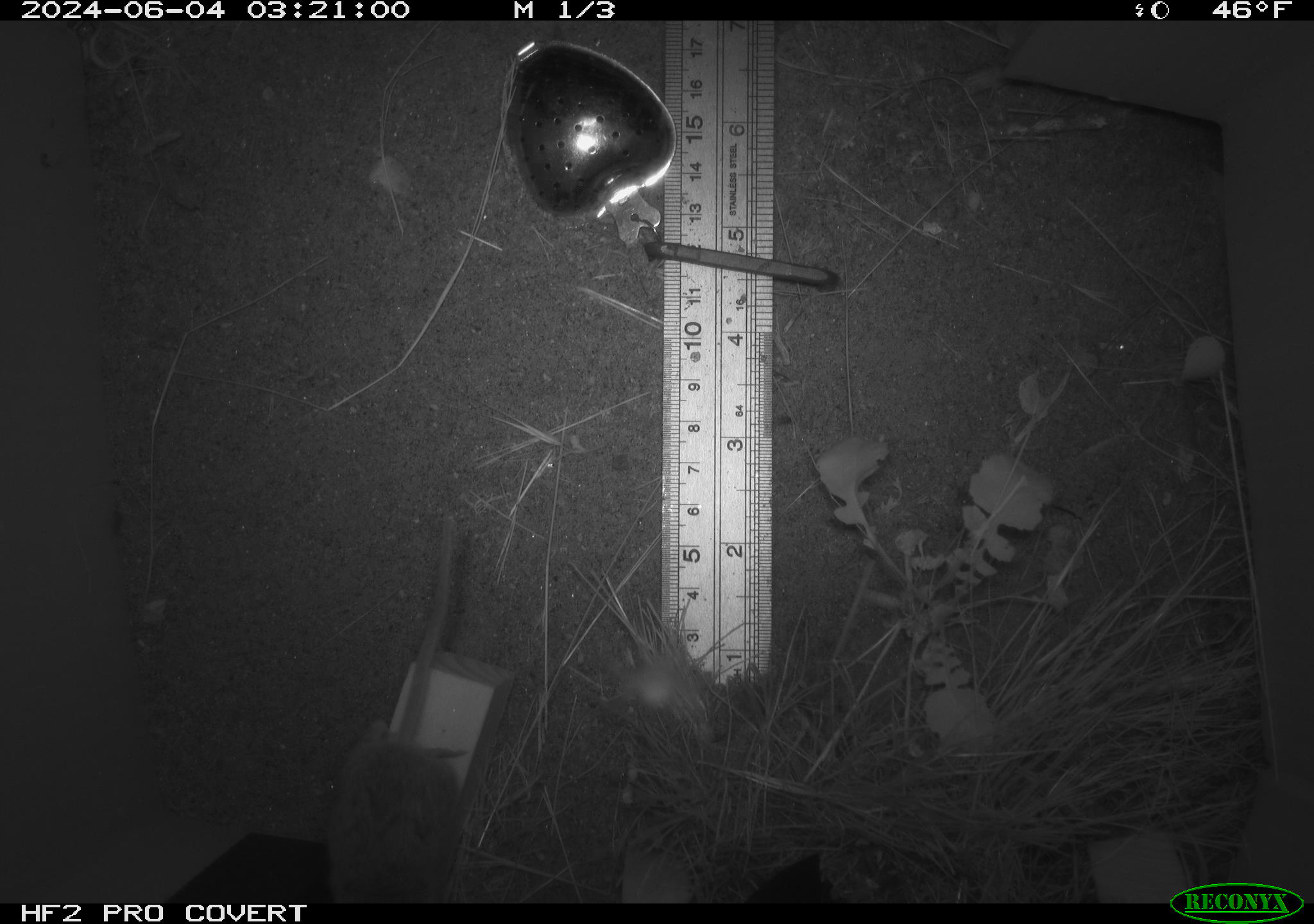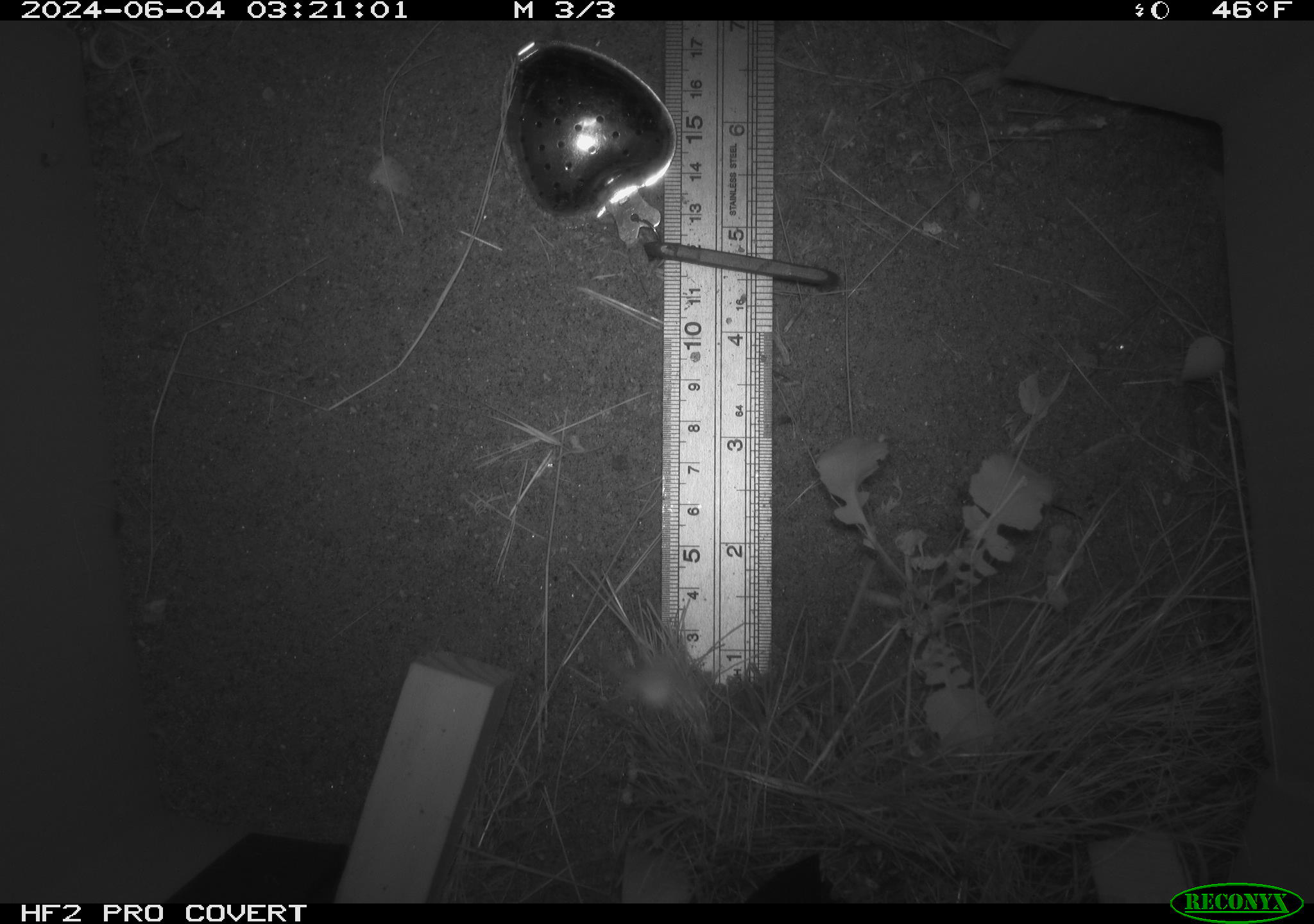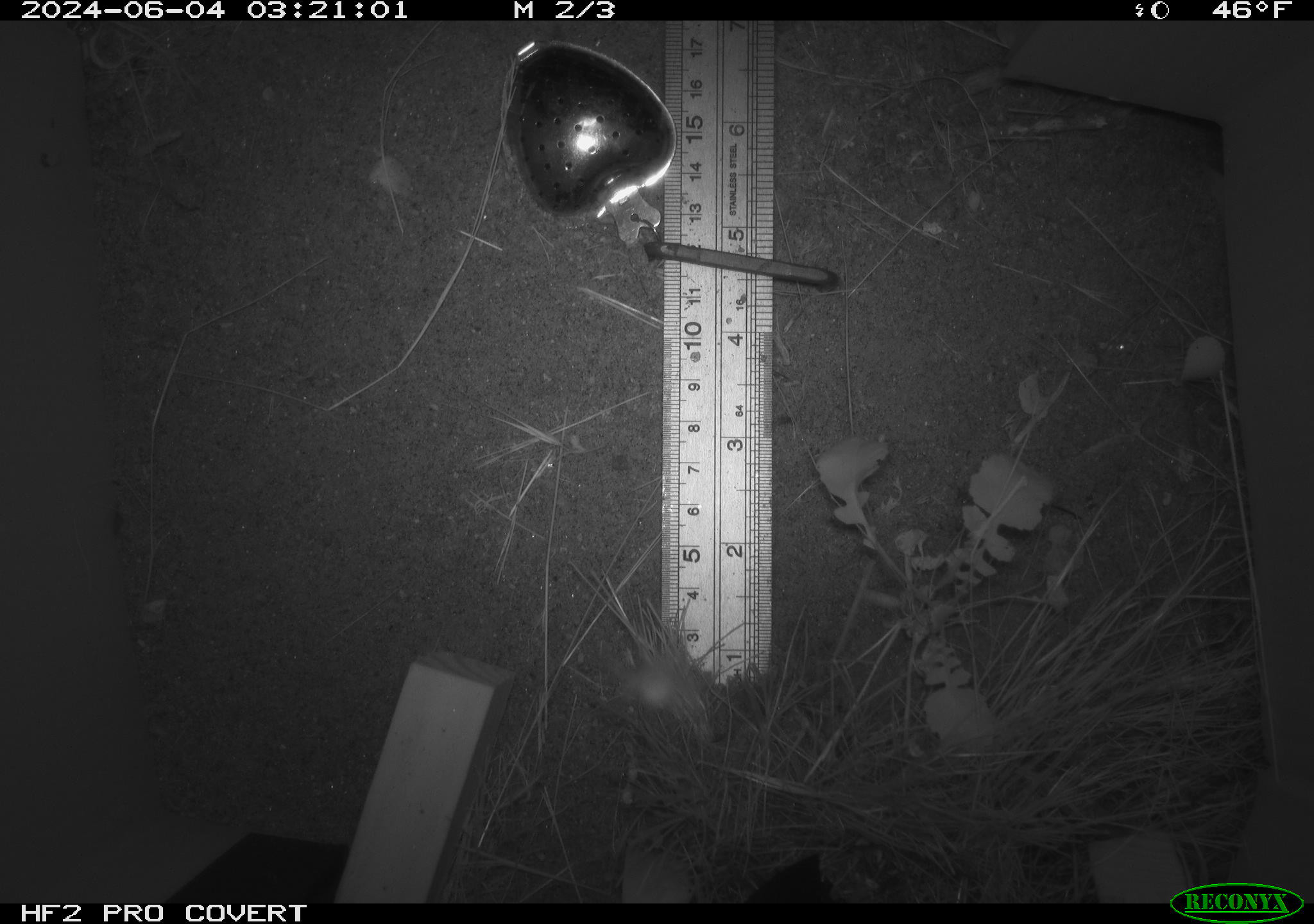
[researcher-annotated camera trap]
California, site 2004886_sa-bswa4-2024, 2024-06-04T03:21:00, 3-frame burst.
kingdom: Animalia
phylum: Chordata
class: Mammalia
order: Rodentia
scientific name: Rodentia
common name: rodent